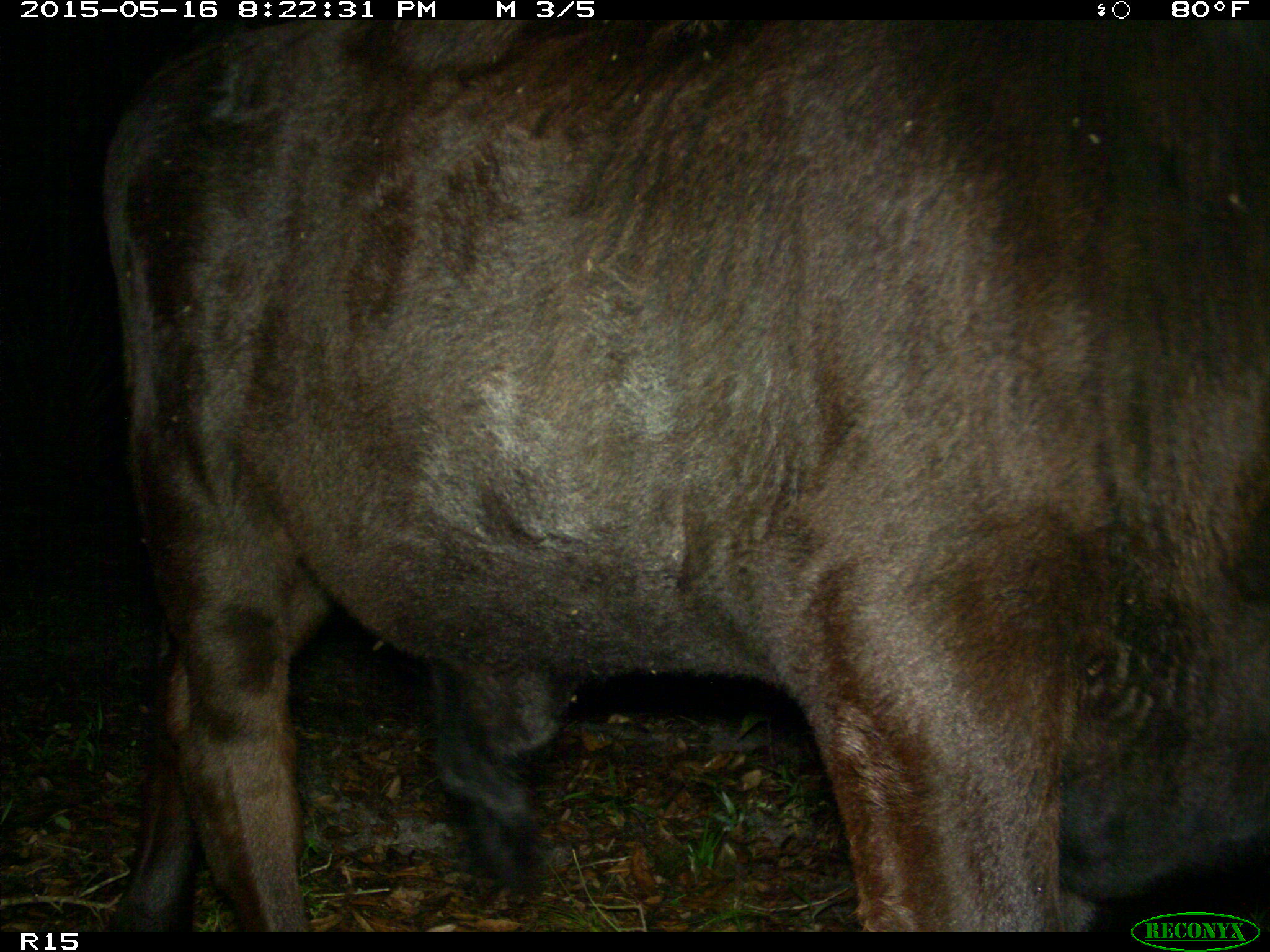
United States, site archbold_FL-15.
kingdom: Animalia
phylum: Chordata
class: Mammalia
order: Artiodactyla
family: Bovidae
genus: Bos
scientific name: Bos taurus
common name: domestic cow